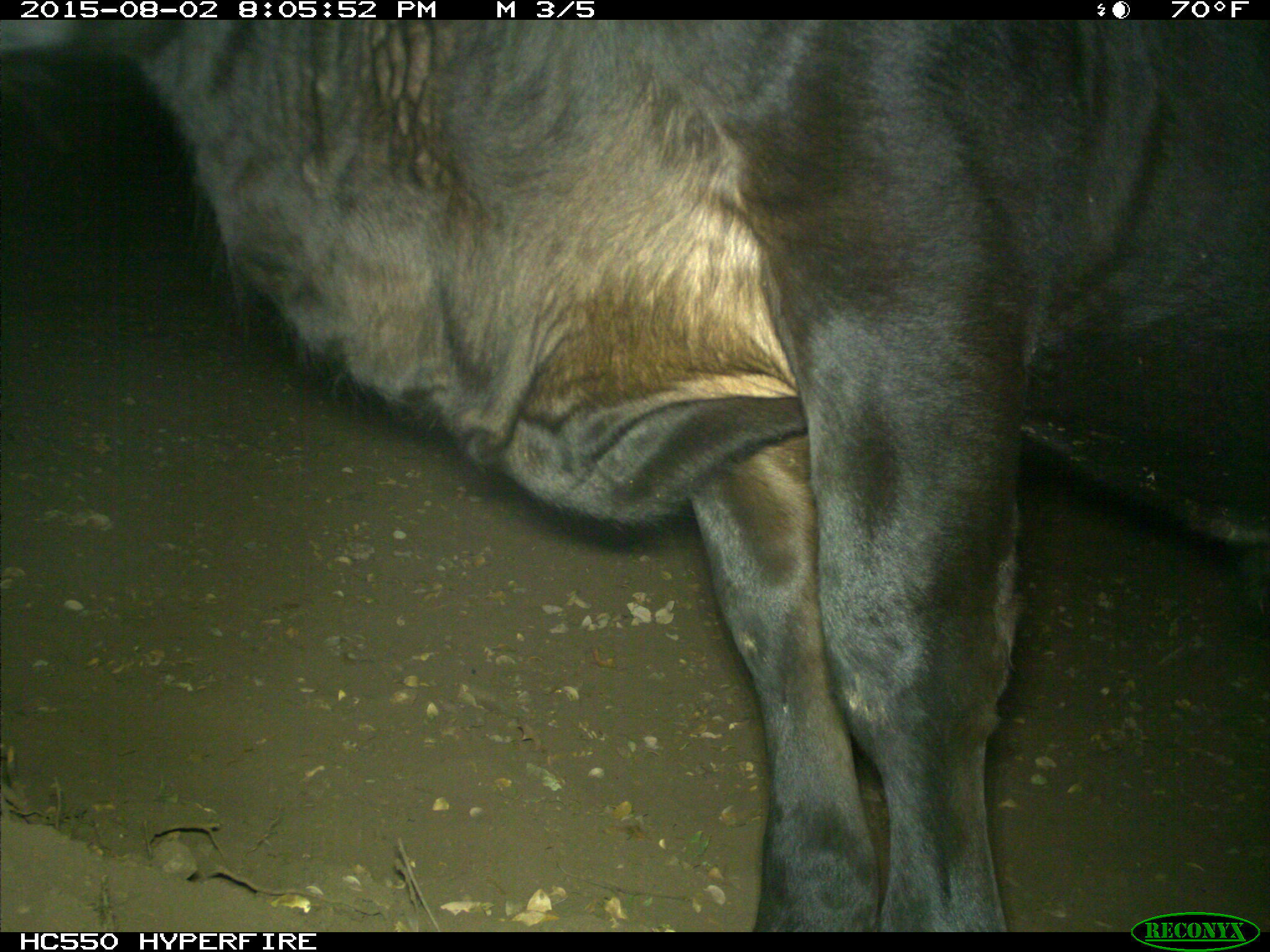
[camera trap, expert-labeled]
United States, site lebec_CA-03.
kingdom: Animalia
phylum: Chordata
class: Mammalia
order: Artiodactyla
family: Bovidae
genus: Bos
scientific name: Bos taurus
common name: domestic cow